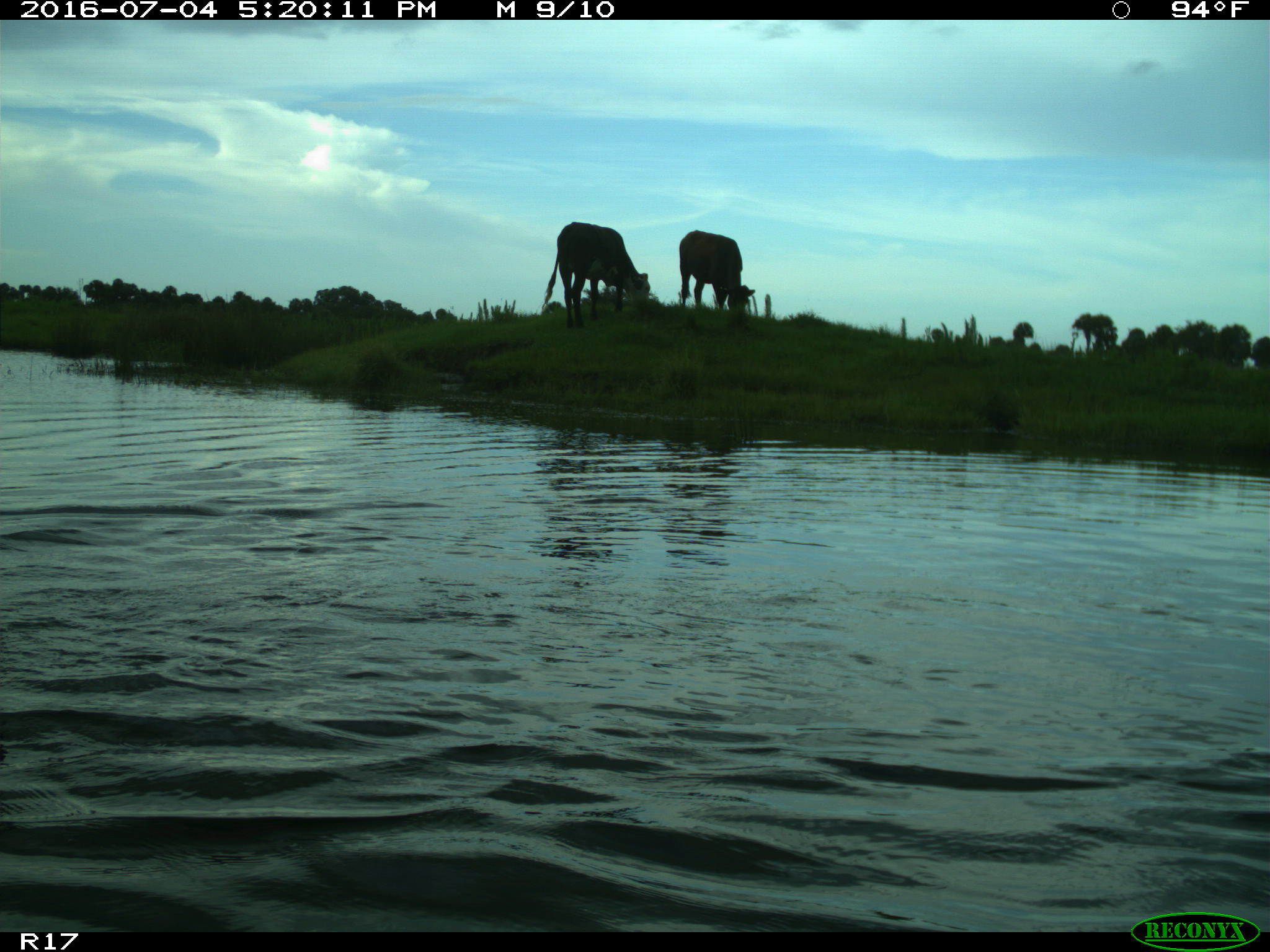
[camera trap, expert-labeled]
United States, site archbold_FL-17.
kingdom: Animalia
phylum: Chordata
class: Mammalia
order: Artiodactyla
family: Bovidae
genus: Bos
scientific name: Bos taurus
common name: domestic cow